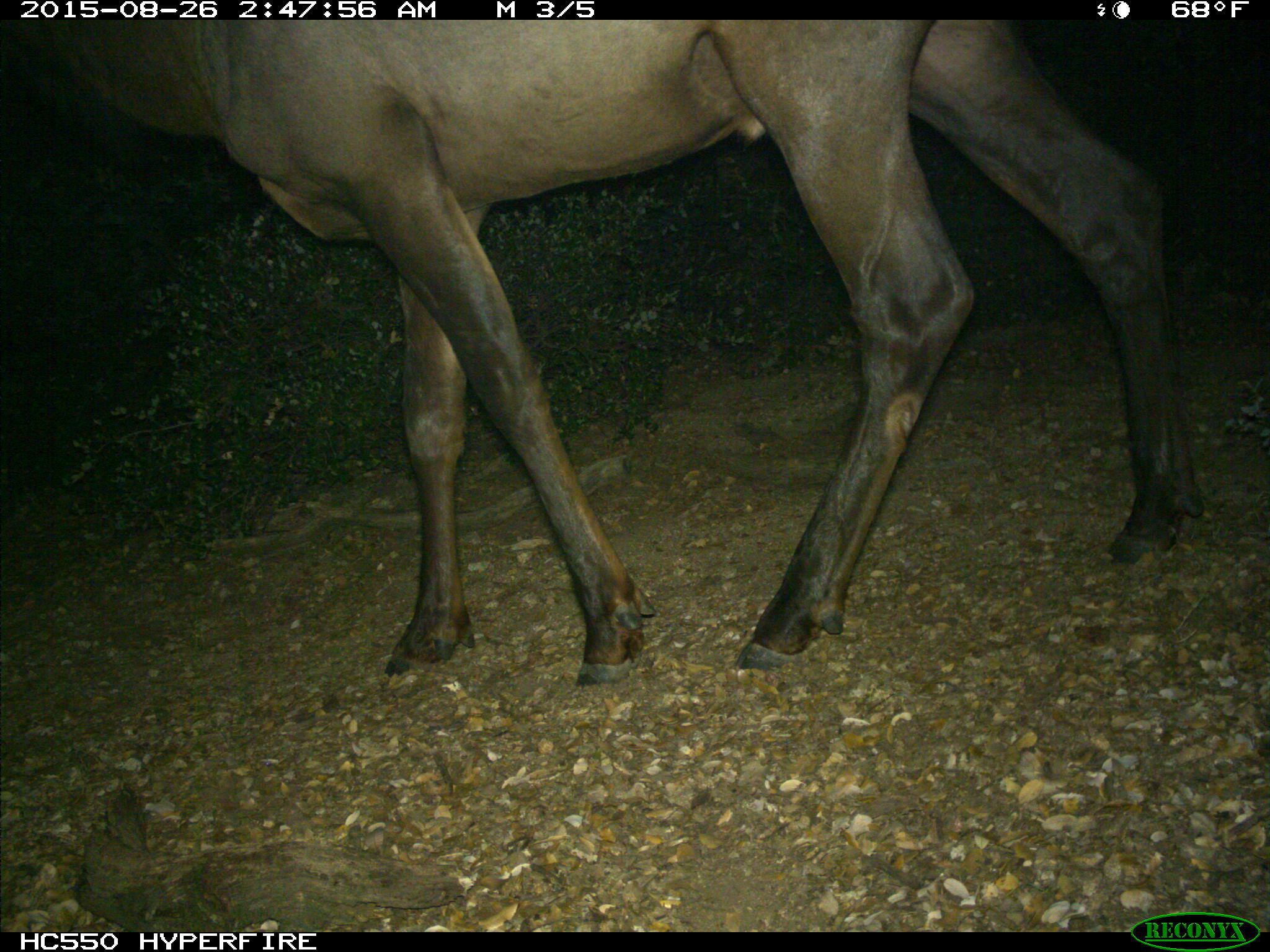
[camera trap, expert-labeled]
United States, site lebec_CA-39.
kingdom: Animalia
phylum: Chordata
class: Mammalia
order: Artiodactyla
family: Cervidae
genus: Cervus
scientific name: Cervus canadensis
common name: elk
Cervus canadensis (elk).